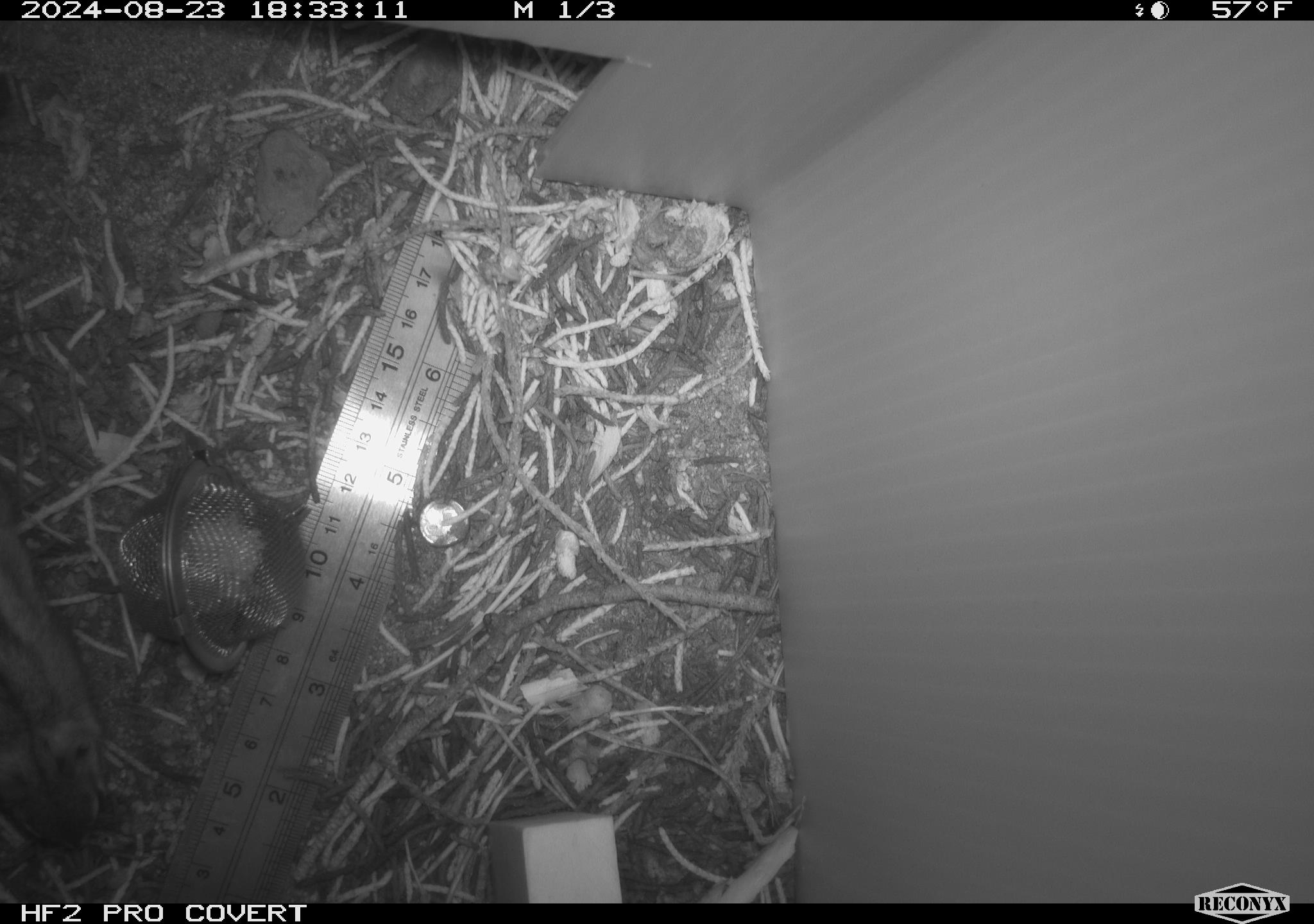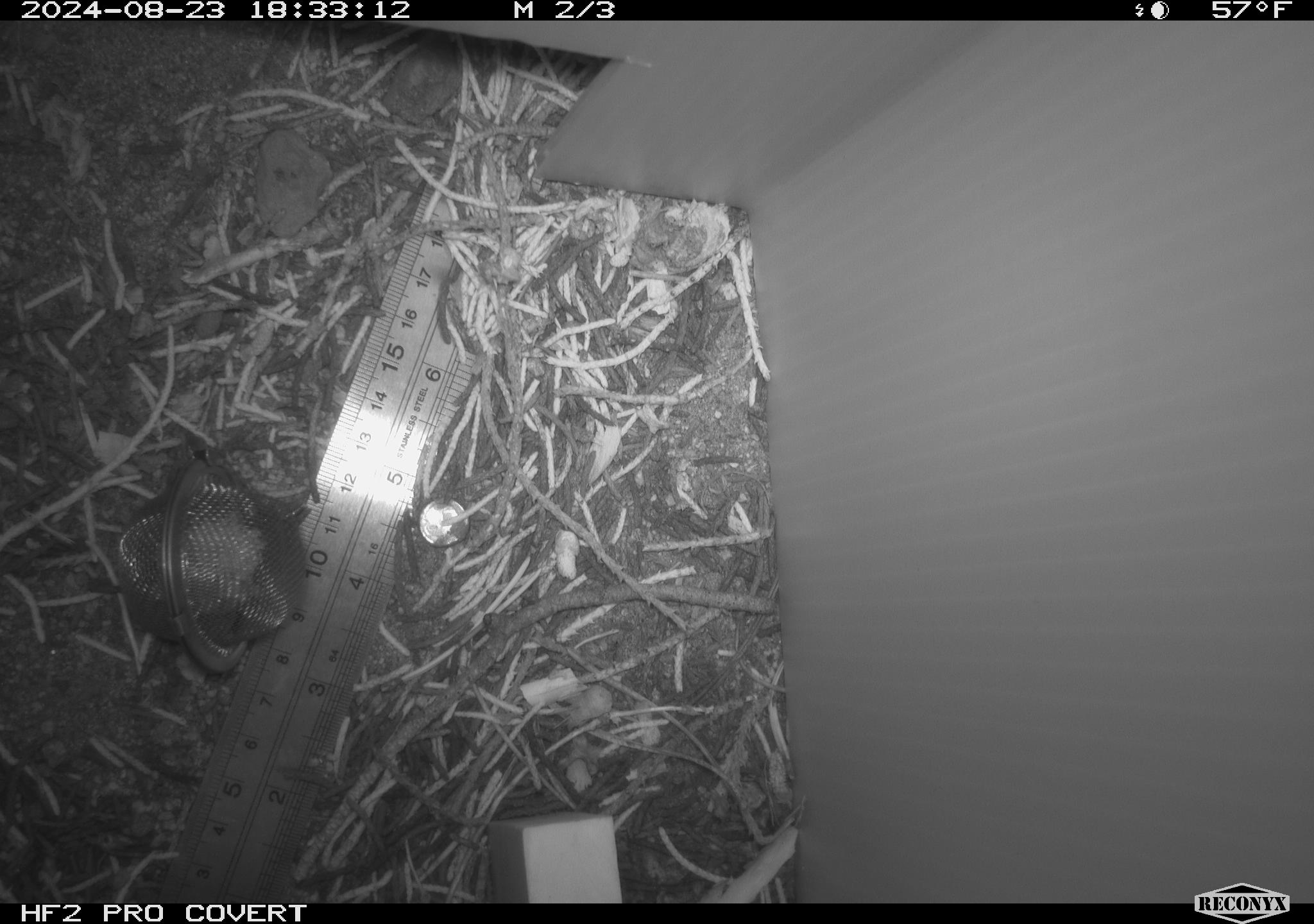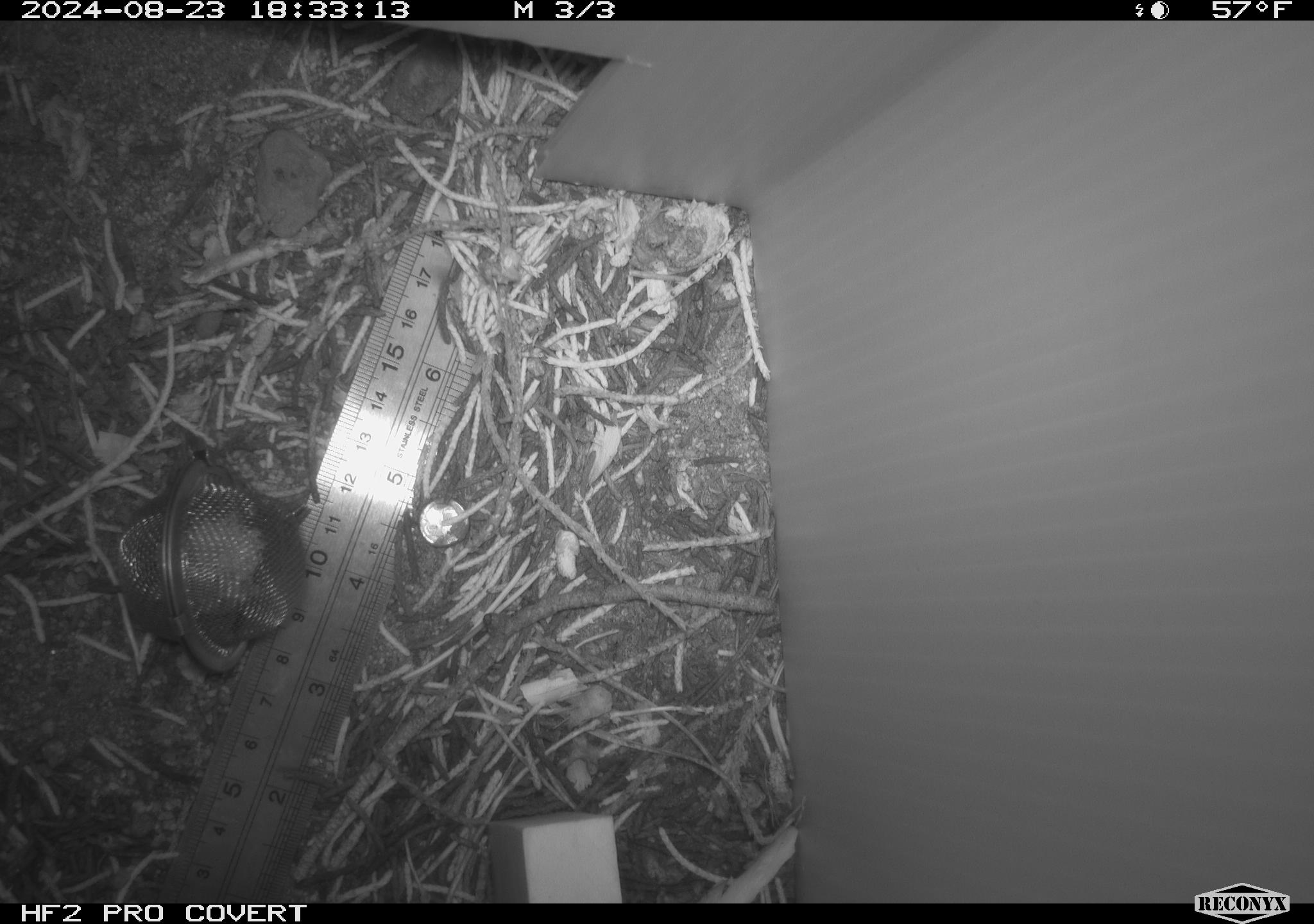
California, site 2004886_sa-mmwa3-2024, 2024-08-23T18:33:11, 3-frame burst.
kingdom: Animalia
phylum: Chordata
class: Mammalia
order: Rodentia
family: Sciuridae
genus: Neotamias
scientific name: Neotamias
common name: western chipmunks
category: neotamias species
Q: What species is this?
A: Neotamias species (western chipmunks) (Neotamias).